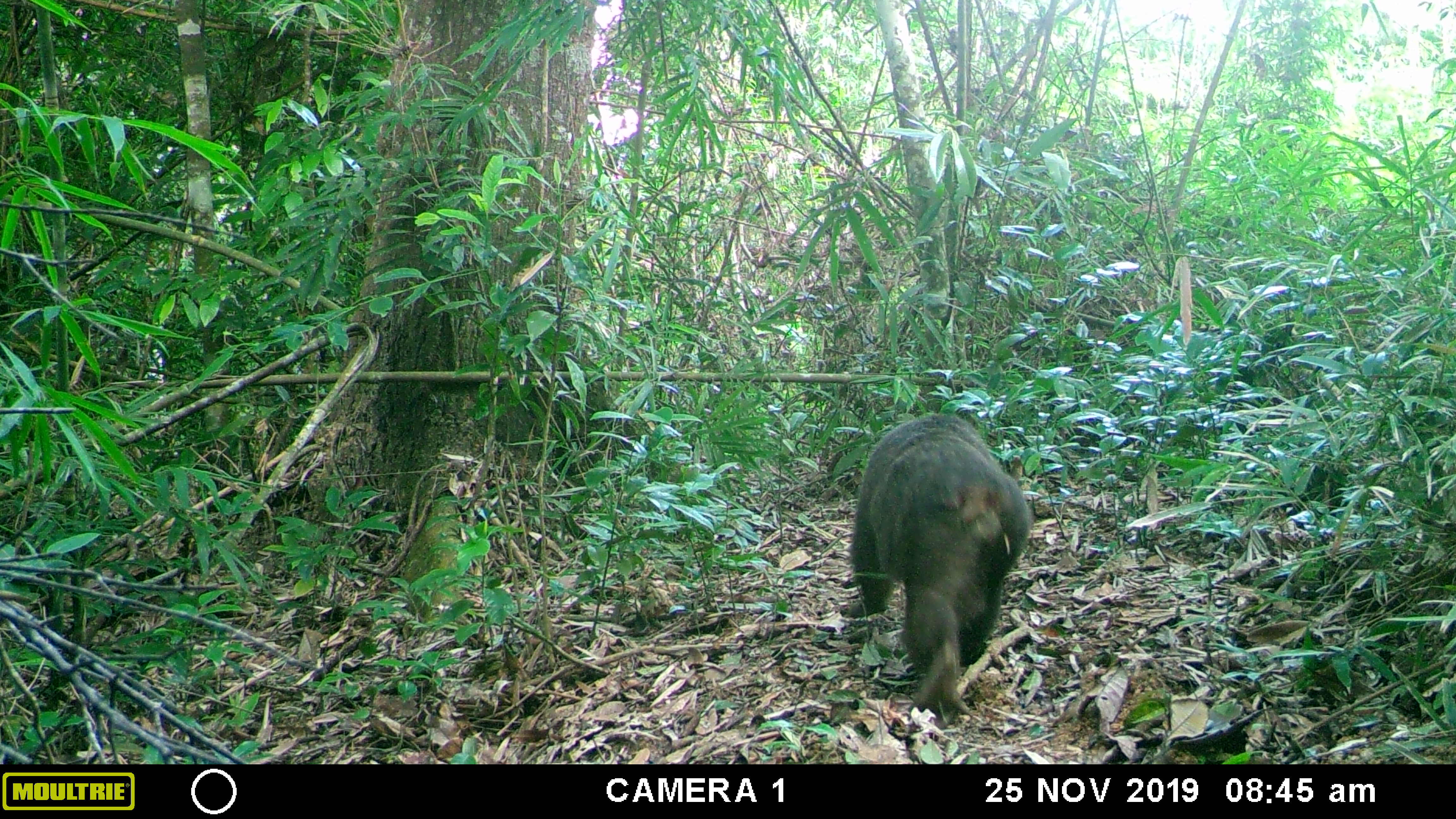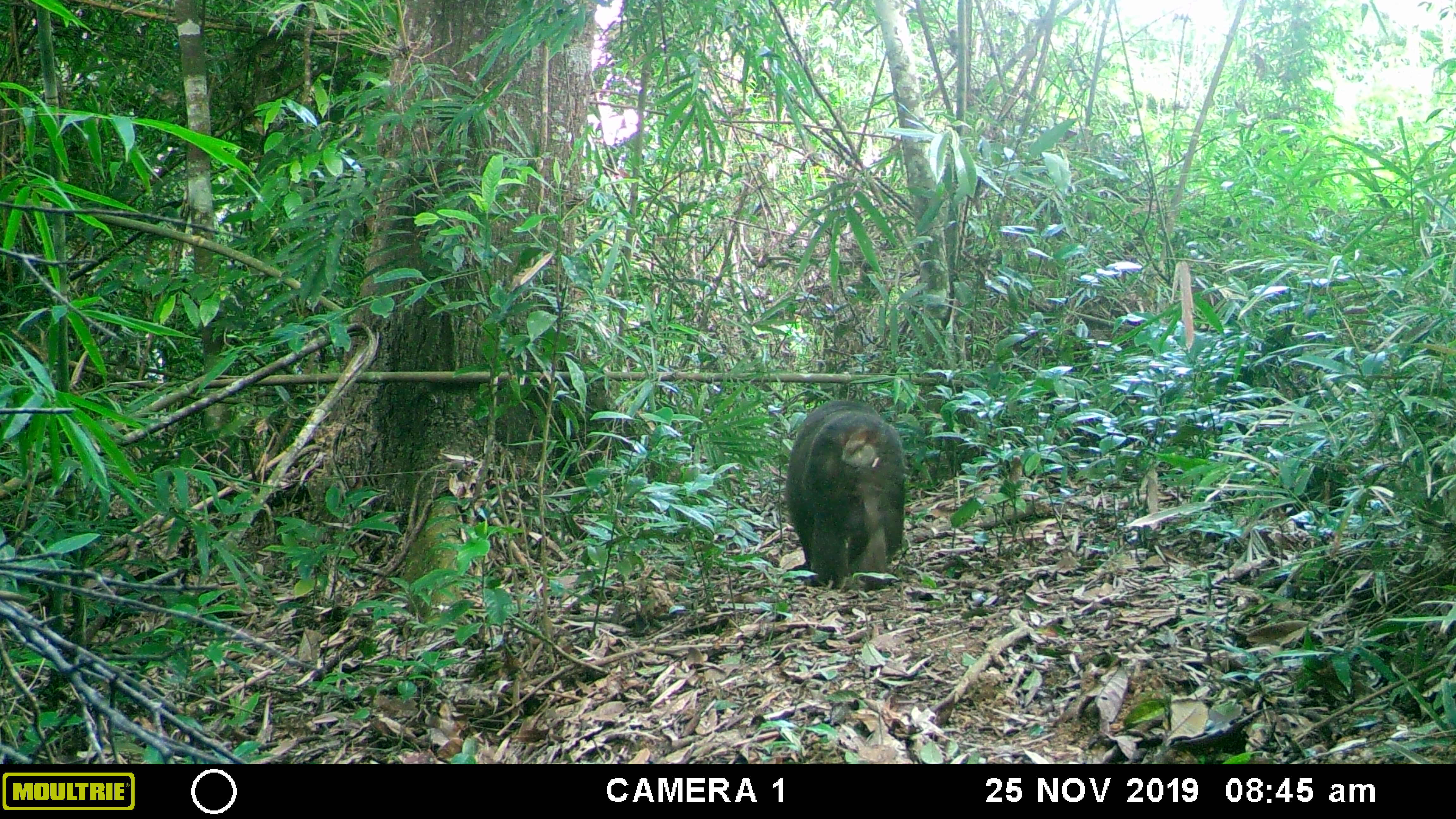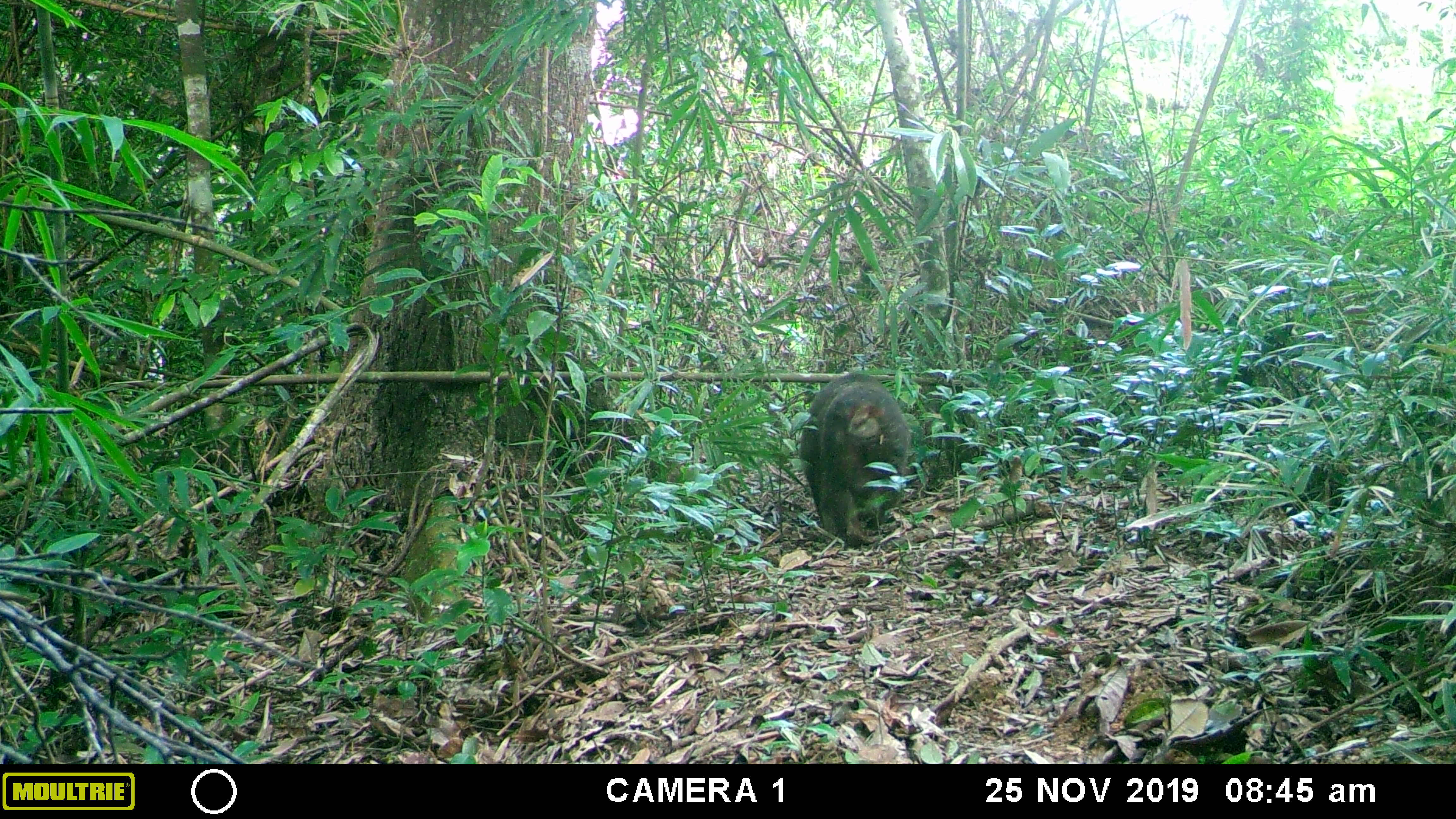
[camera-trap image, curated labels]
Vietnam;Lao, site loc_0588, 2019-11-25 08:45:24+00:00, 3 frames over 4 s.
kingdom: Animalia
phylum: Chordata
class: Mammalia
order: Primates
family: Cercopithecidae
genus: Macaca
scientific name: Macaca arctoides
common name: stump-tailed macaque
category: stump tailed macaque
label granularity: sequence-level